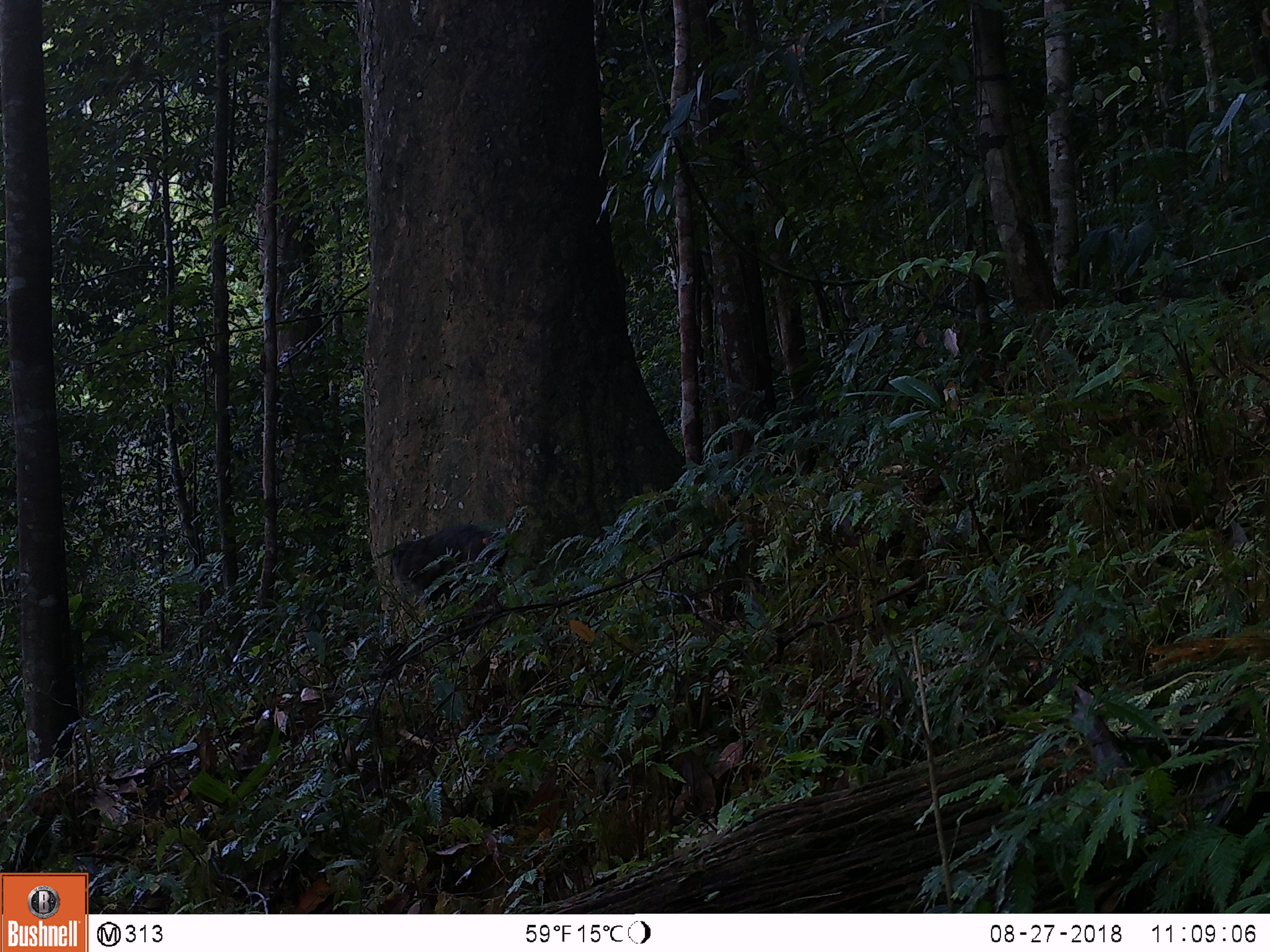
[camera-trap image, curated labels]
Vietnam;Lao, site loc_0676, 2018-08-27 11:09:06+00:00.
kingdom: Animalia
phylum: Chordata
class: Mammalia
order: Primates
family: Cercopithecidae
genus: Macaca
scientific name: Macaca arctoides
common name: stump-tailed macaque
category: stump tailed macaque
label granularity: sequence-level